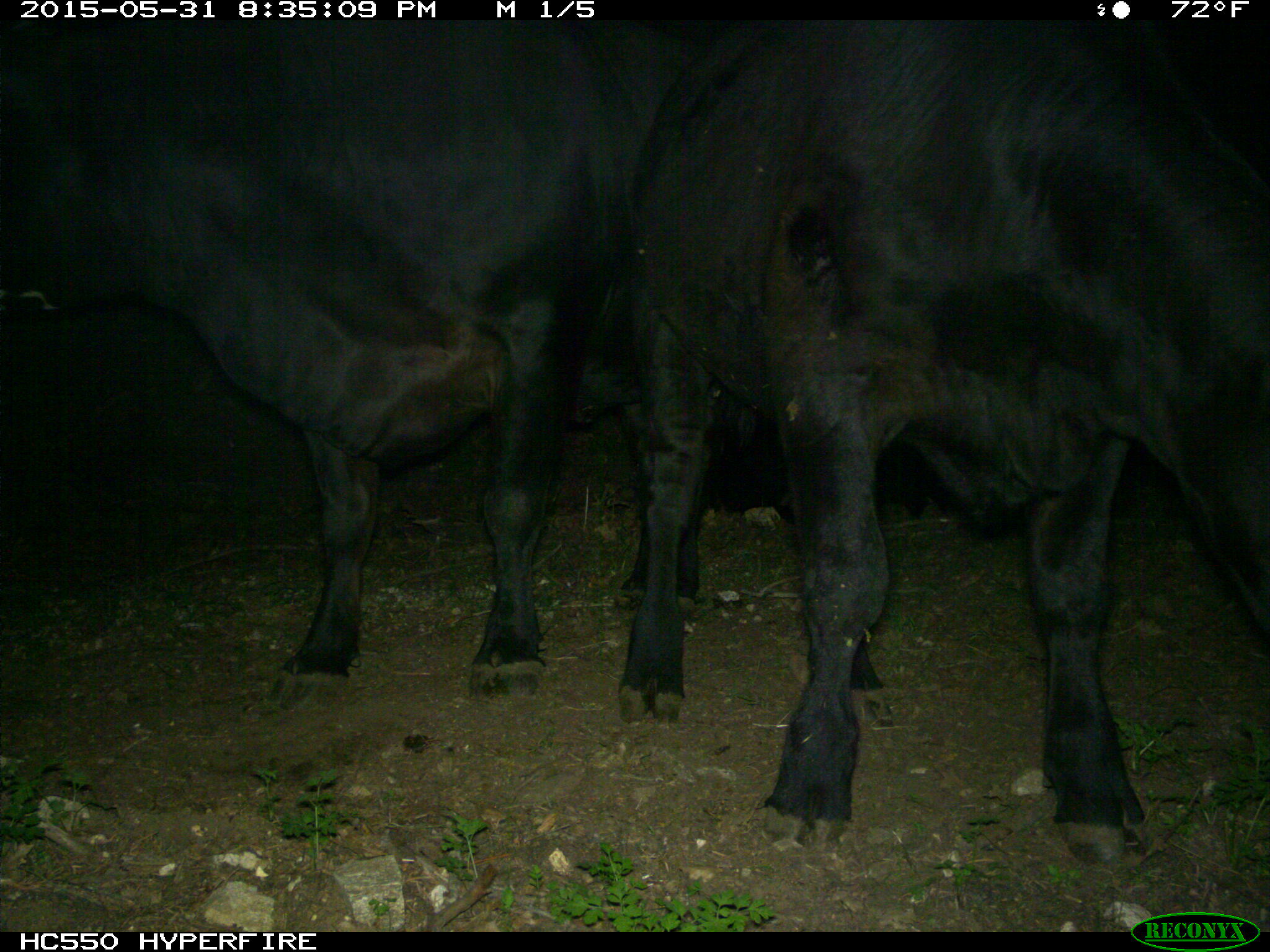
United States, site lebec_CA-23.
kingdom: Animalia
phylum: Chordata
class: Mammalia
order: Artiodactyla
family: Bovidae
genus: Bos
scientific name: Bos taurus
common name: domestic cow